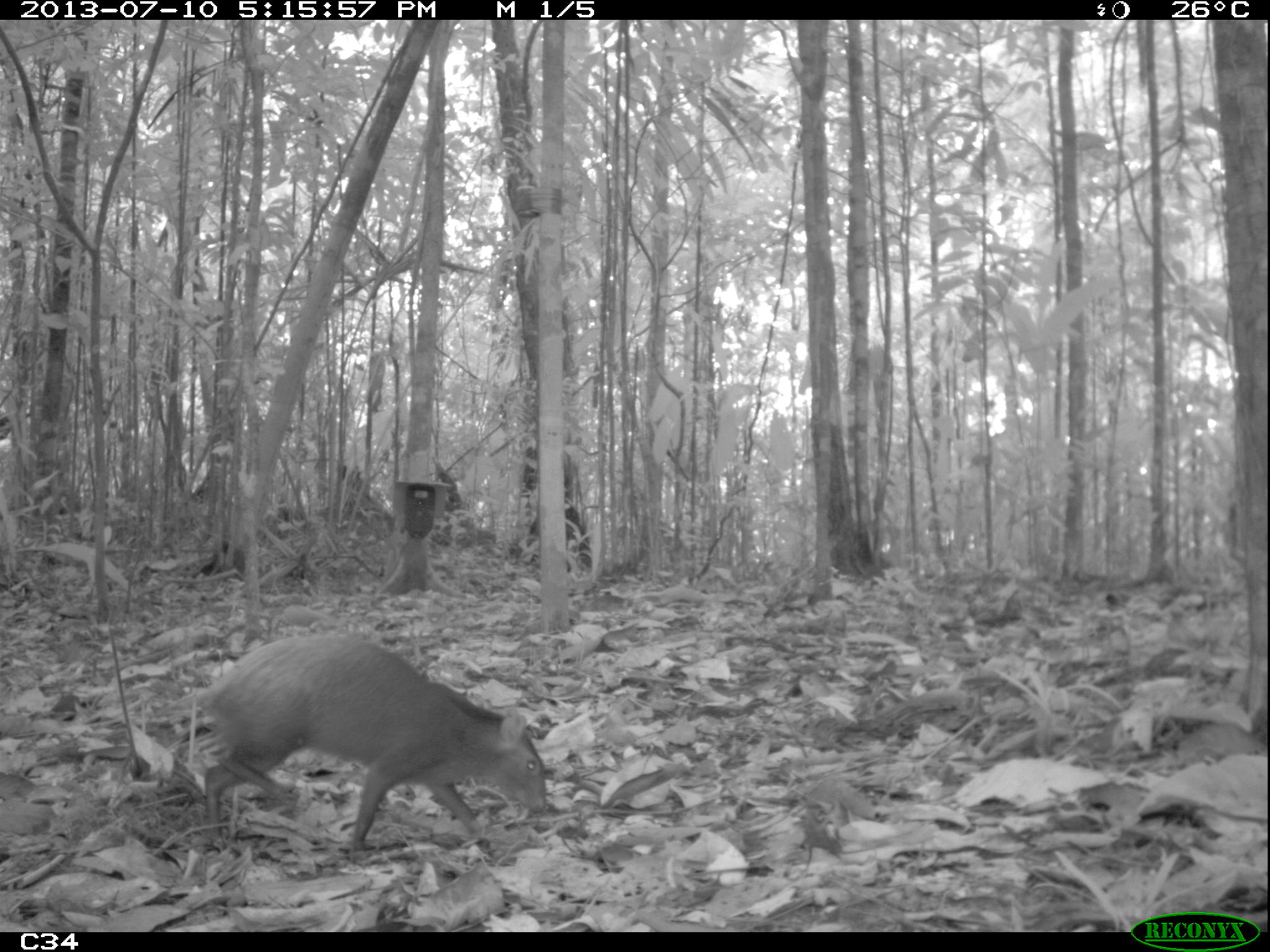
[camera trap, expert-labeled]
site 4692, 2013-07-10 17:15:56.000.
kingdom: Animalia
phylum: Chordata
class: Mammalia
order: Rodentia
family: Dasyproctidae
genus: Dasyprocta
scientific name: Dasyprocta leporina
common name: red-rumped agouti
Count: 1.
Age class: adult.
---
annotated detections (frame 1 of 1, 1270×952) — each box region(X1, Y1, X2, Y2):
dasyprocta leporina: region(190, 626, 549, 859)